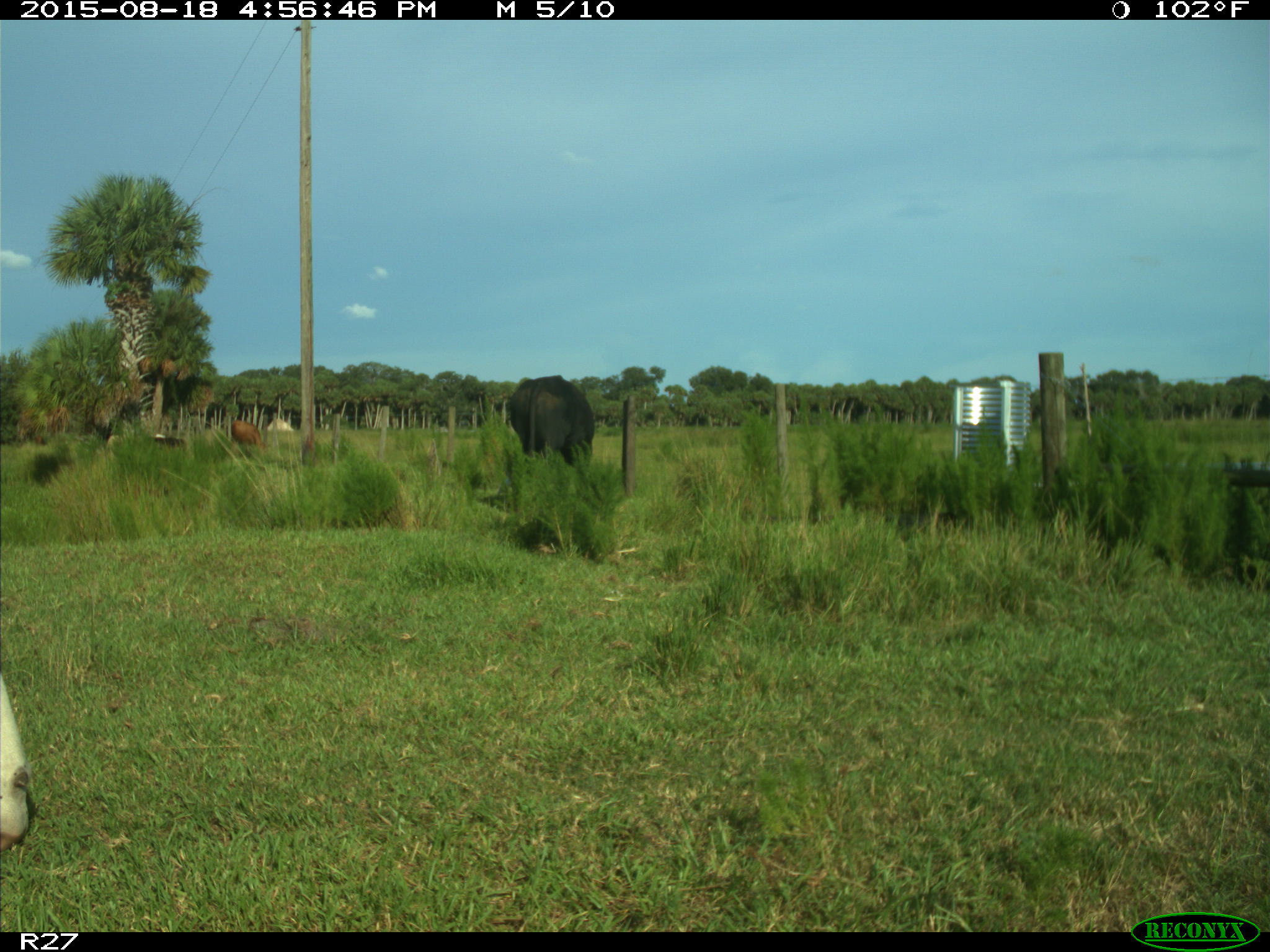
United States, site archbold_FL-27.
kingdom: Animalia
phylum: Chordata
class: Mammalia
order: Artiodactyla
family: Bovidae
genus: Bos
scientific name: Bos taurus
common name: domestic cow